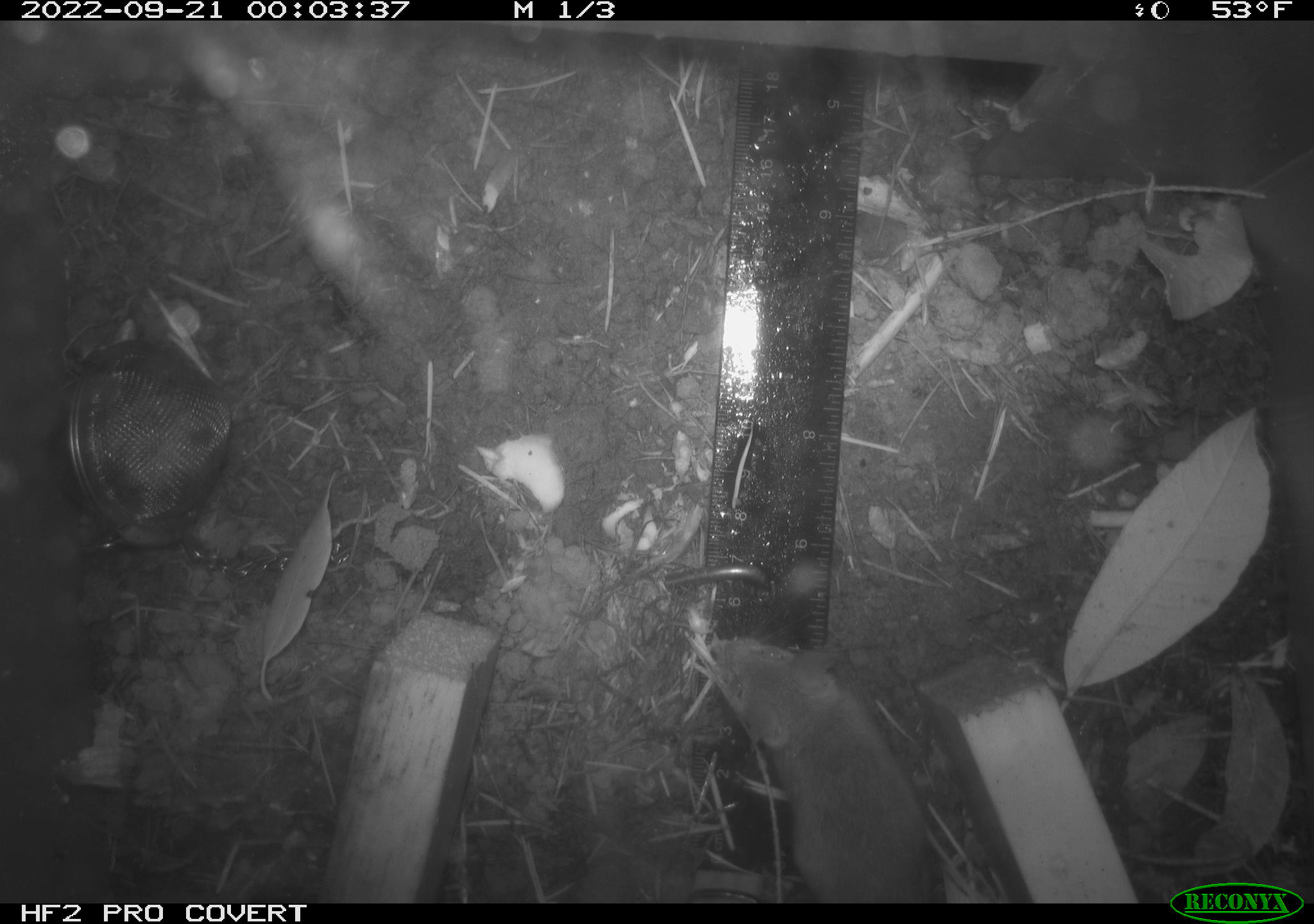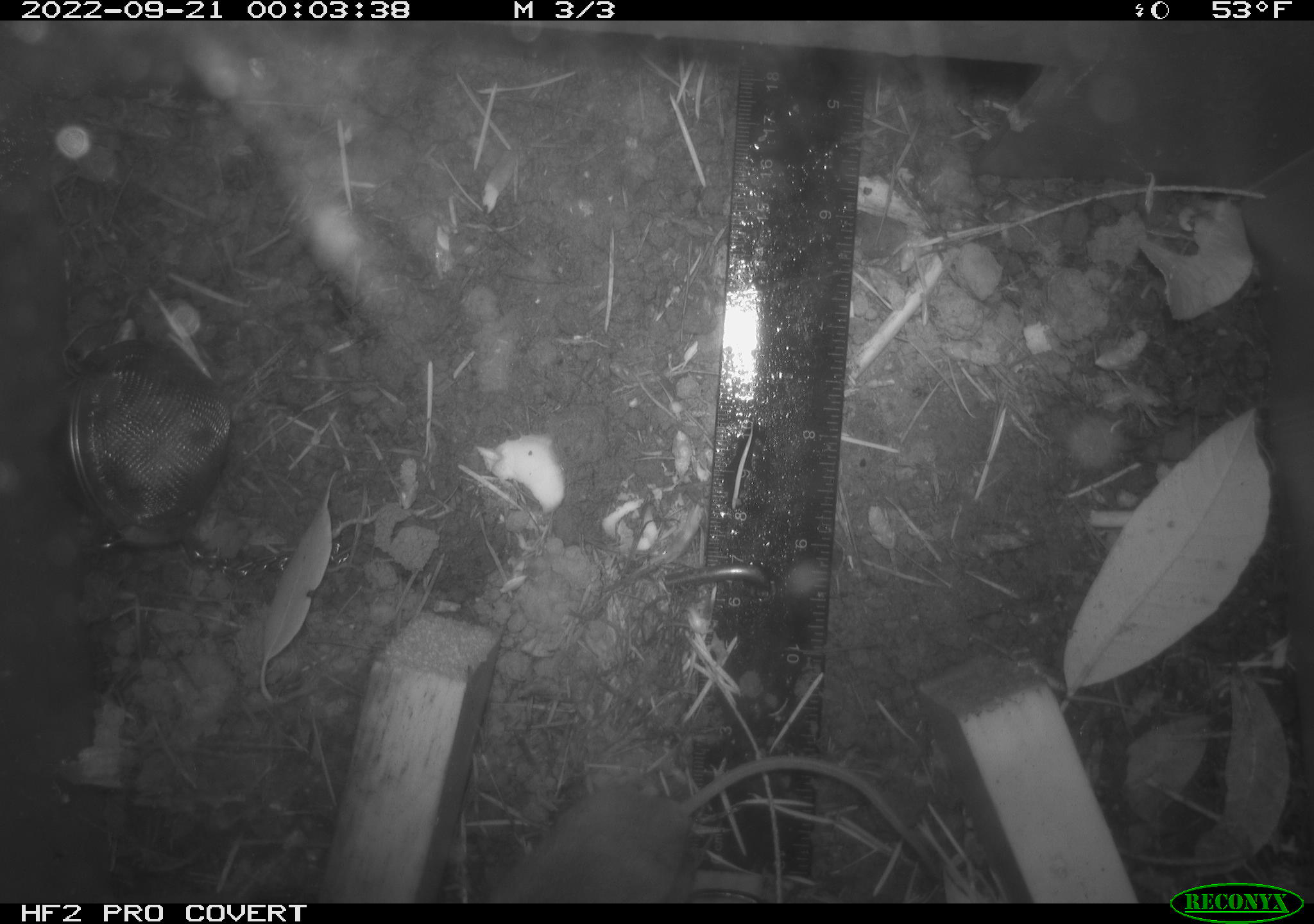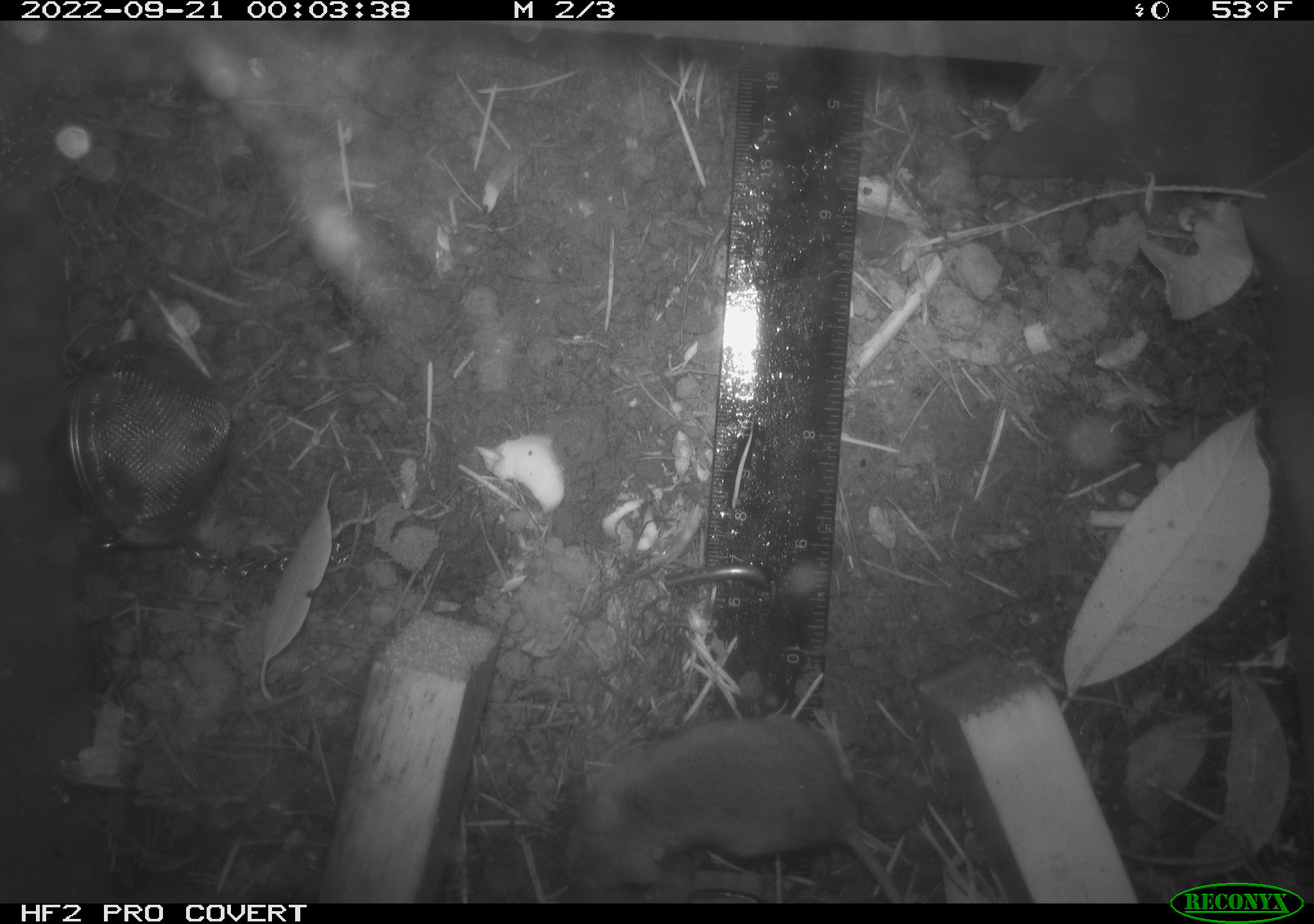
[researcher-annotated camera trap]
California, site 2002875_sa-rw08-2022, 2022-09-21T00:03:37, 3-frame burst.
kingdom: Animalia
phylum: Chordata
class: Mammalia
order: Rodentia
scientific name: Rodentia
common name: mouse species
Mouse species (Rodentia).